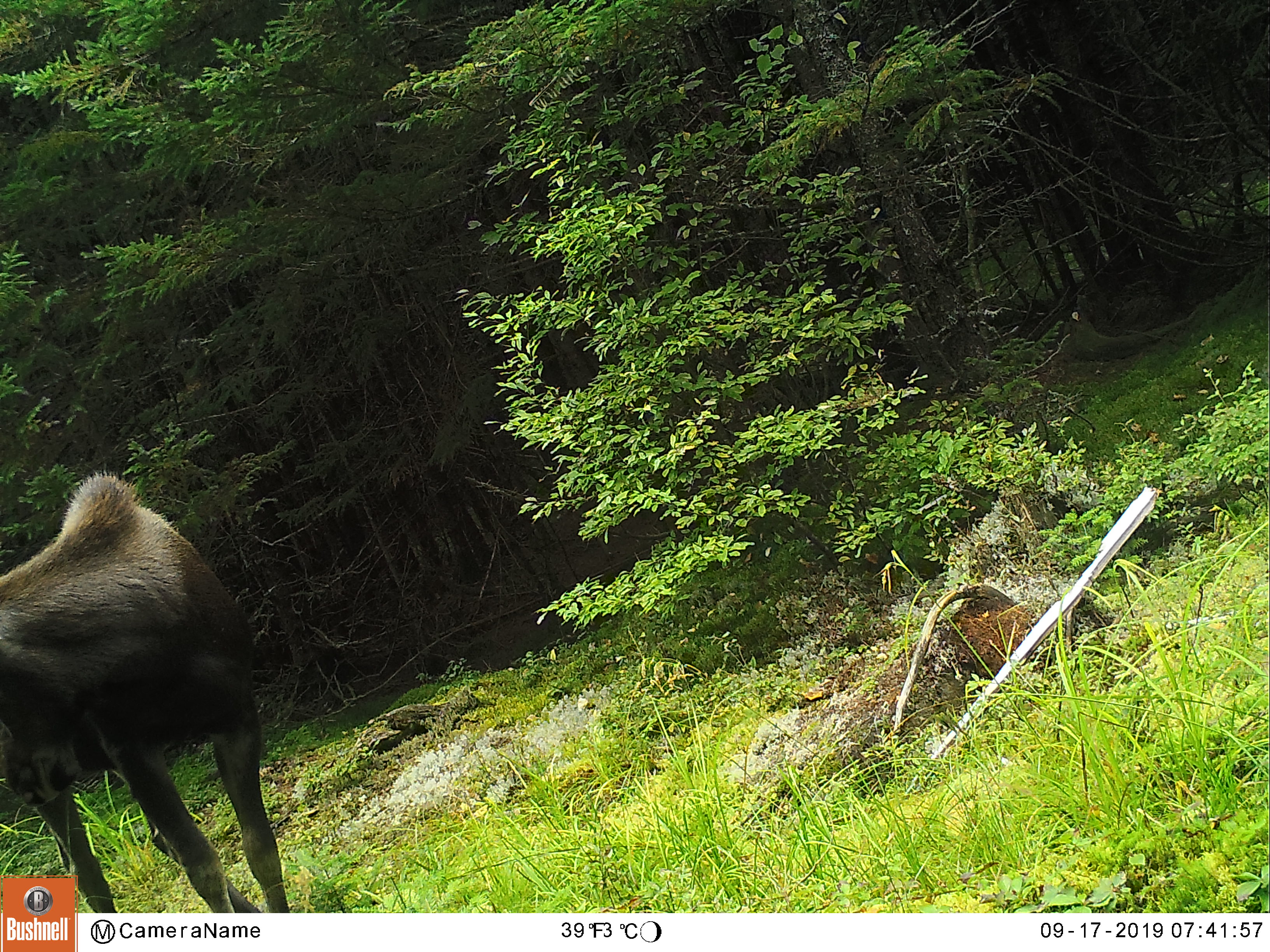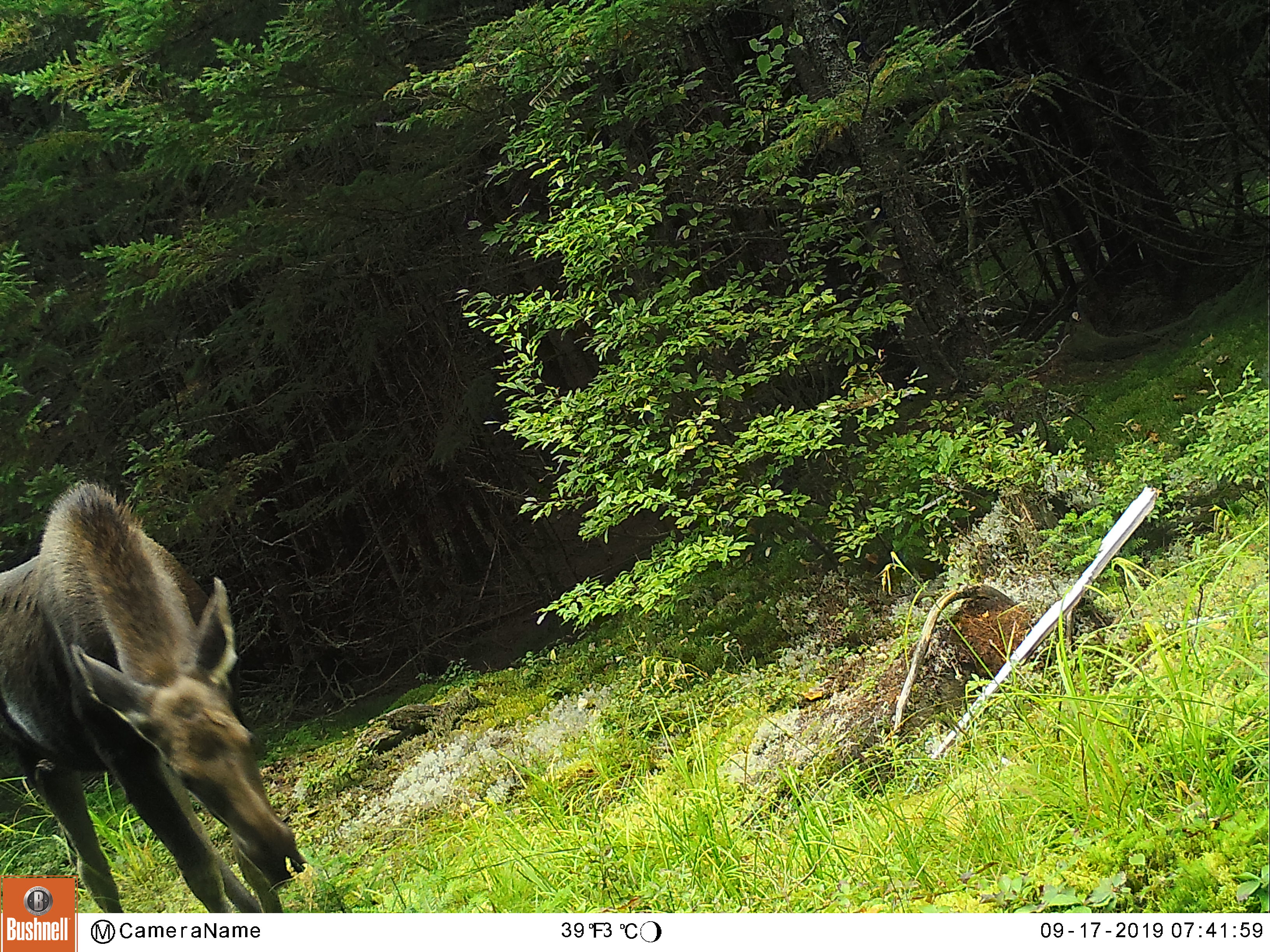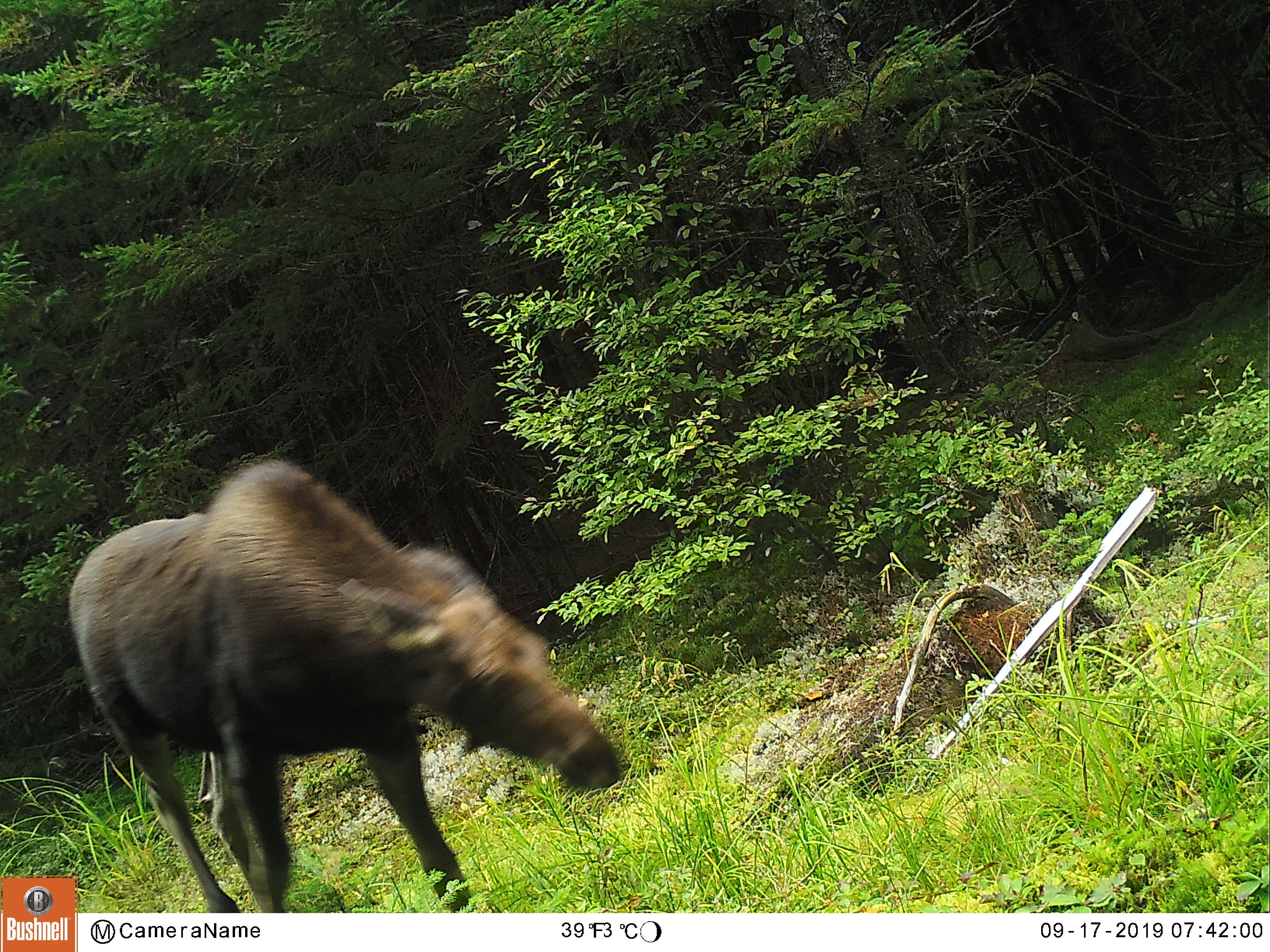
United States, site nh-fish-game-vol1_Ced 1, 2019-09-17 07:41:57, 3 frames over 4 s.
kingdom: Animalia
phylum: Chordata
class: Mammalia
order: Artiodactyla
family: Cervidae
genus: Alces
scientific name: Alces alces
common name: moose